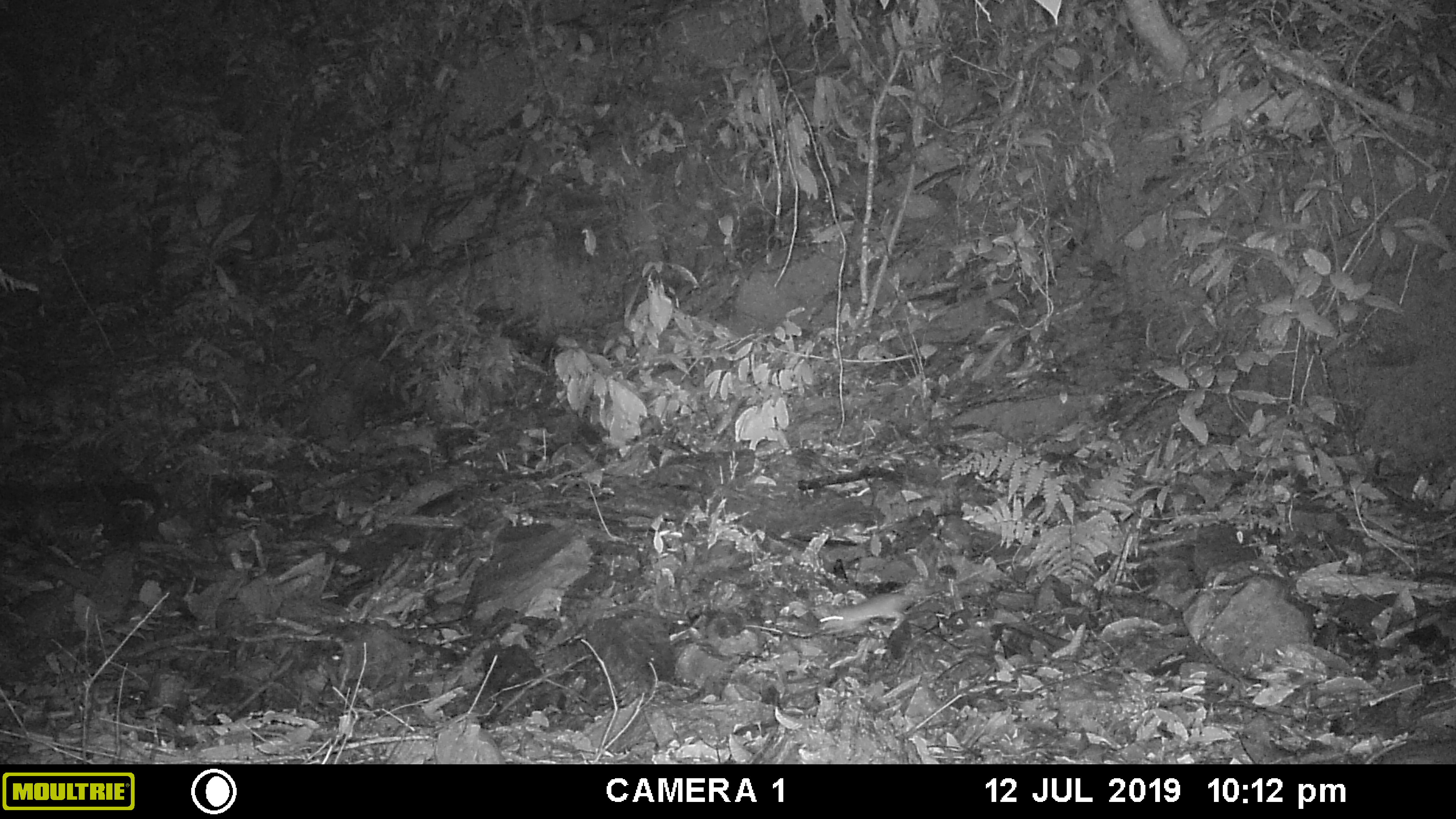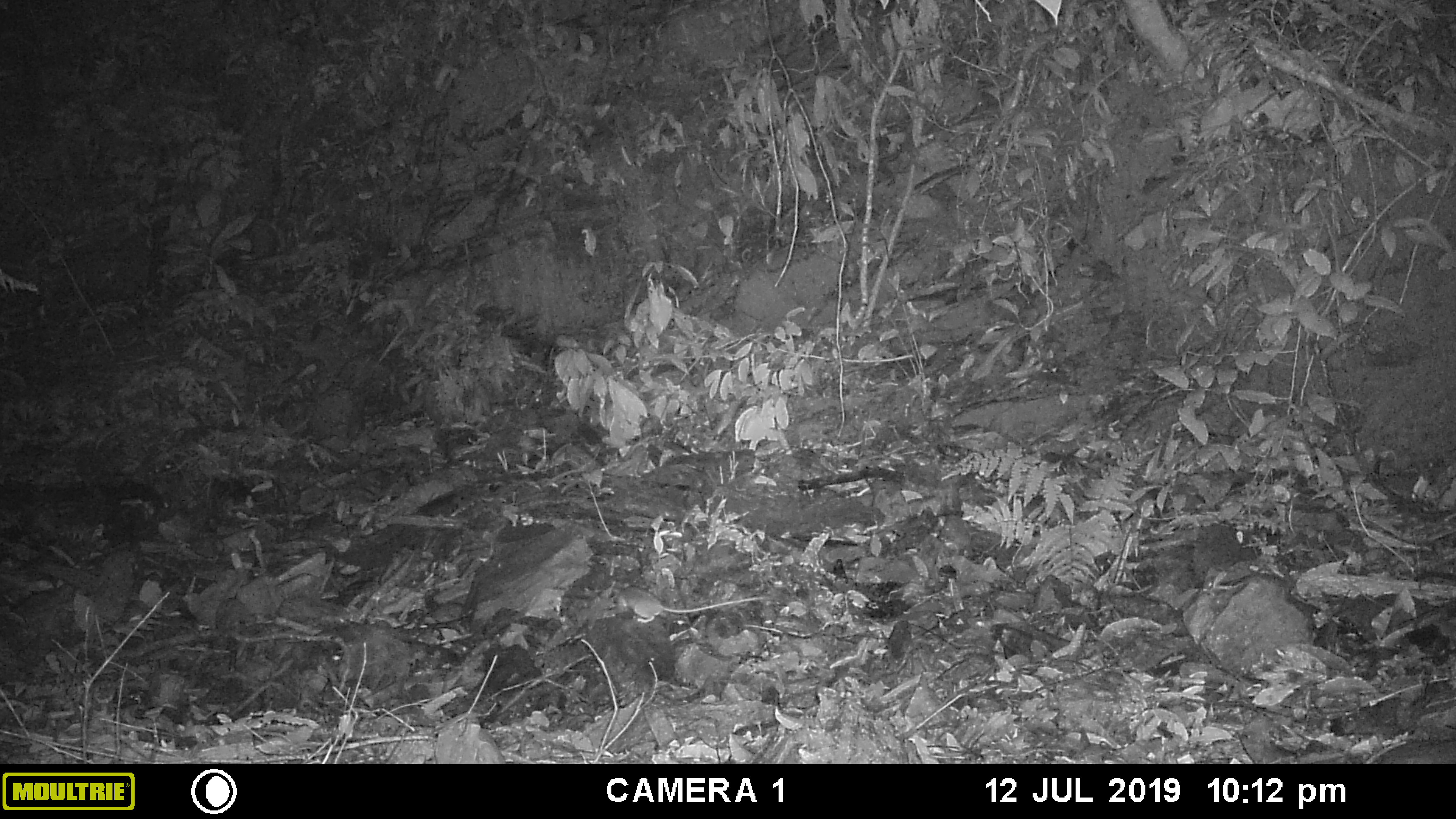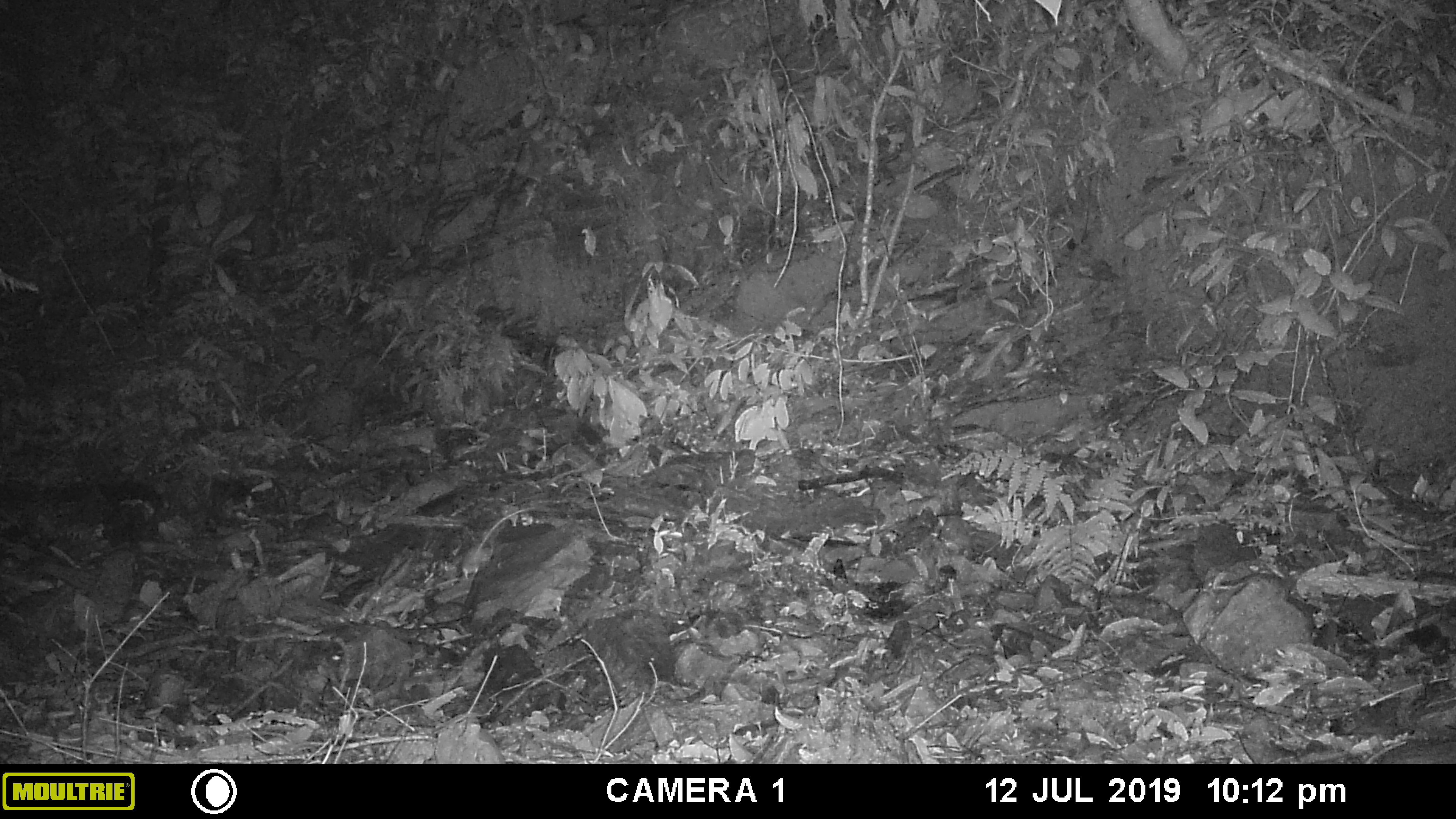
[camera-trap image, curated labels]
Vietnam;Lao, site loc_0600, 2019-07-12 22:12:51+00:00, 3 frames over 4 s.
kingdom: Animalia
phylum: Chordata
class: Mammalia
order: Rodentia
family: Muridae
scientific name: Muridae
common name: old-world mice and rats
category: unidentified murid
Unidentified murid (old-world mice and rats) (Muridae). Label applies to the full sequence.